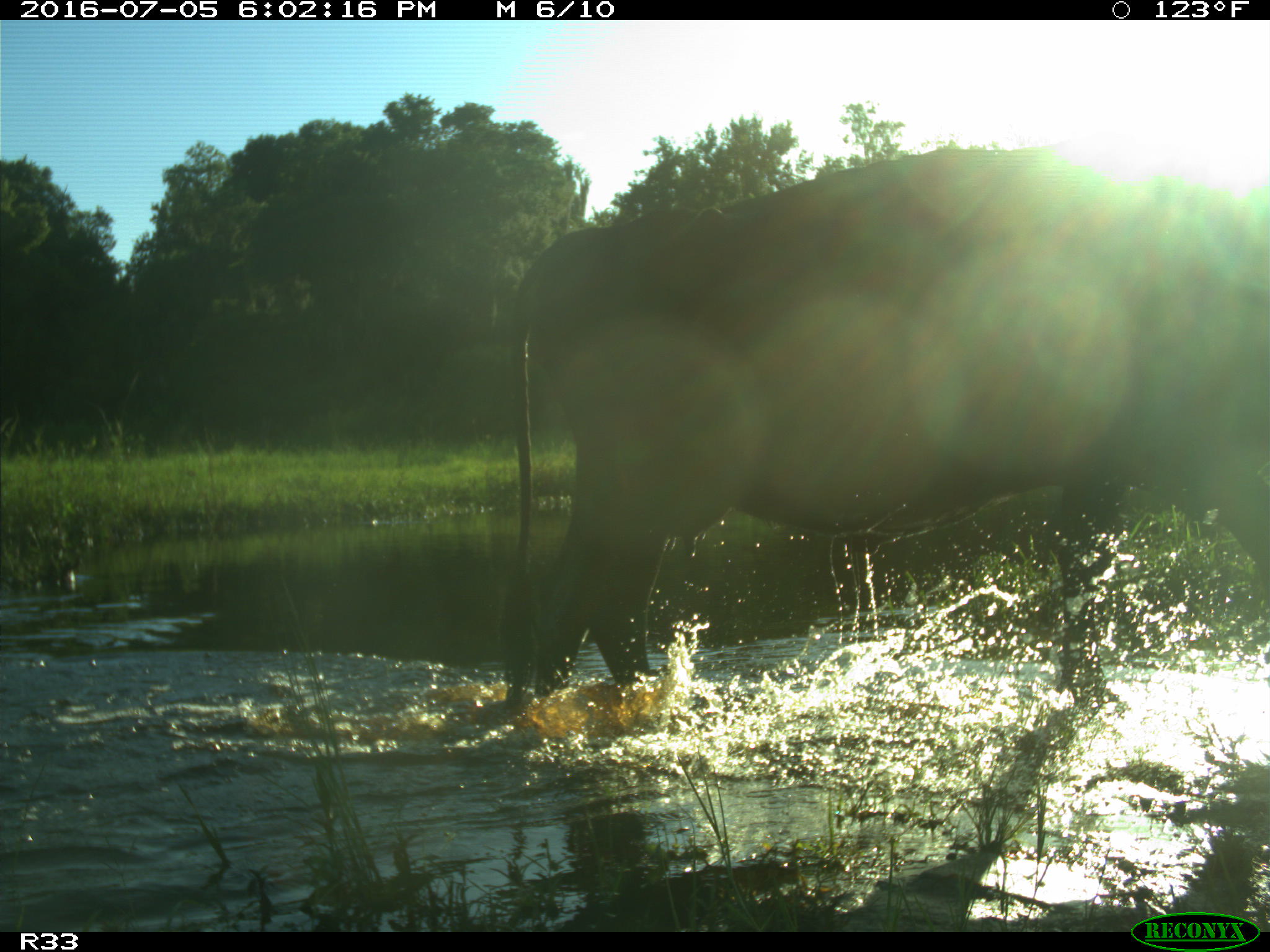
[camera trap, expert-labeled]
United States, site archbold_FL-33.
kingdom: Animalia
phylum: Chordata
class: Mammalia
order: Artiodactyla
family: Bovidae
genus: Bos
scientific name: Bos taurus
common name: domestic cow